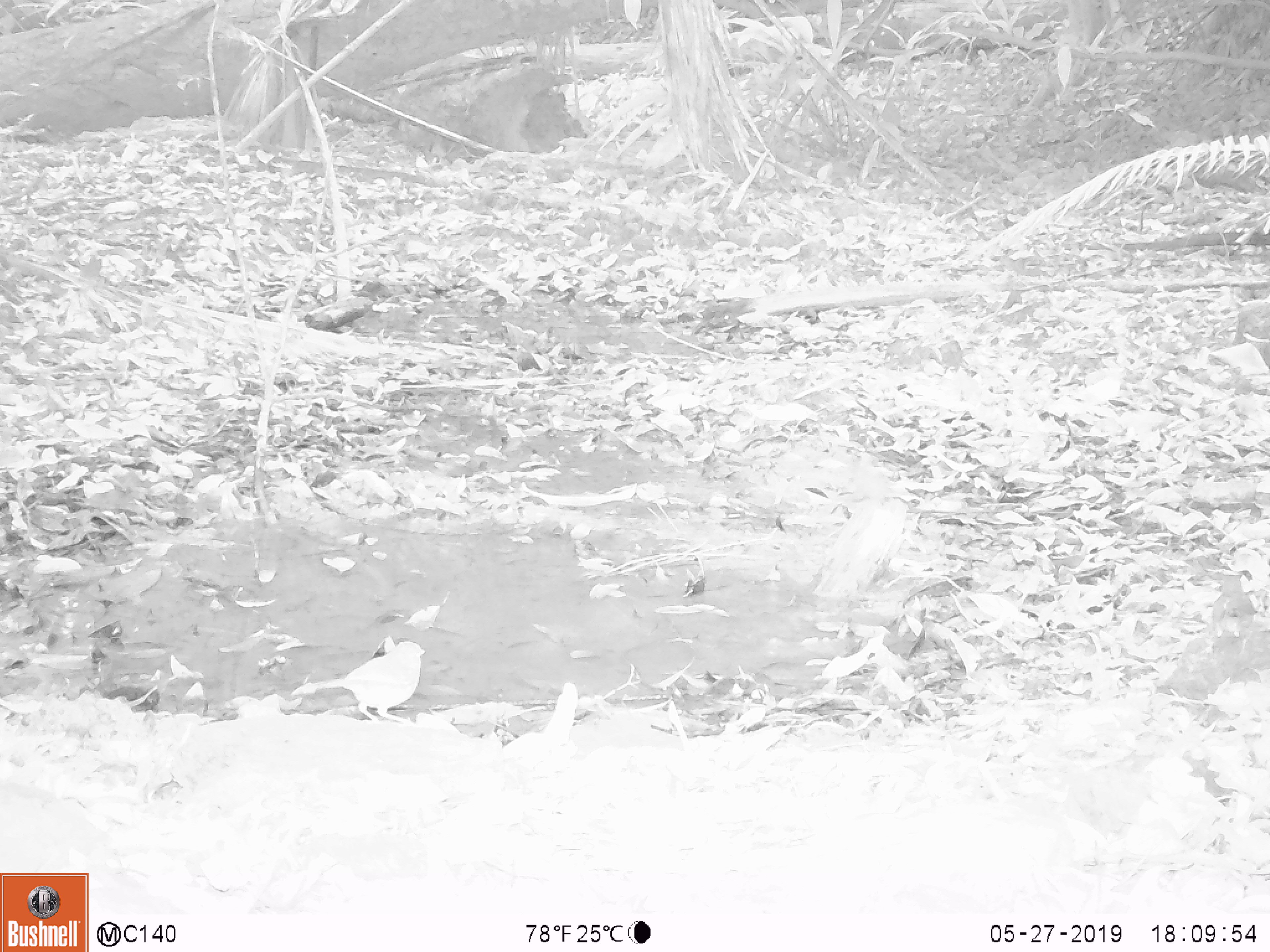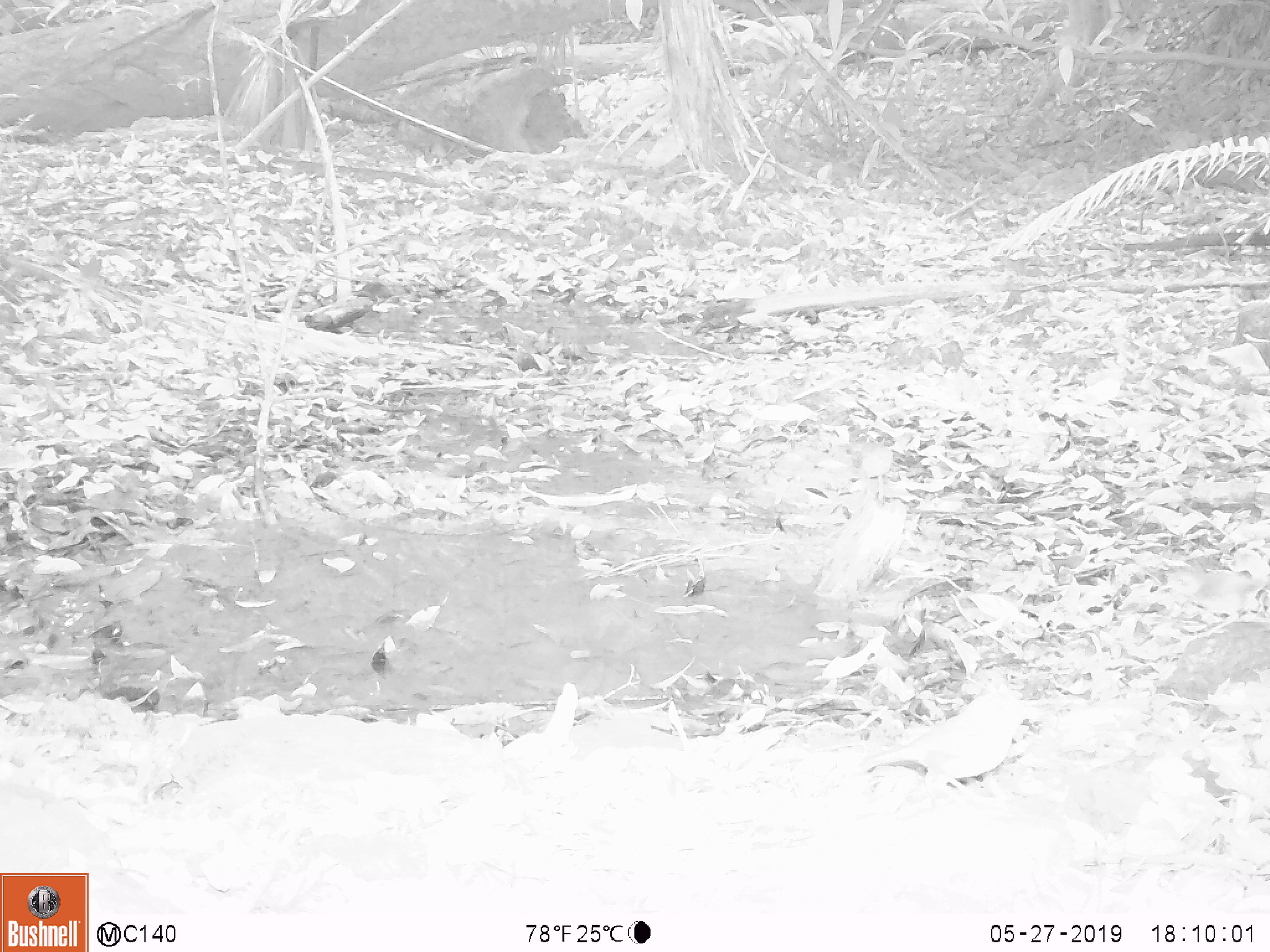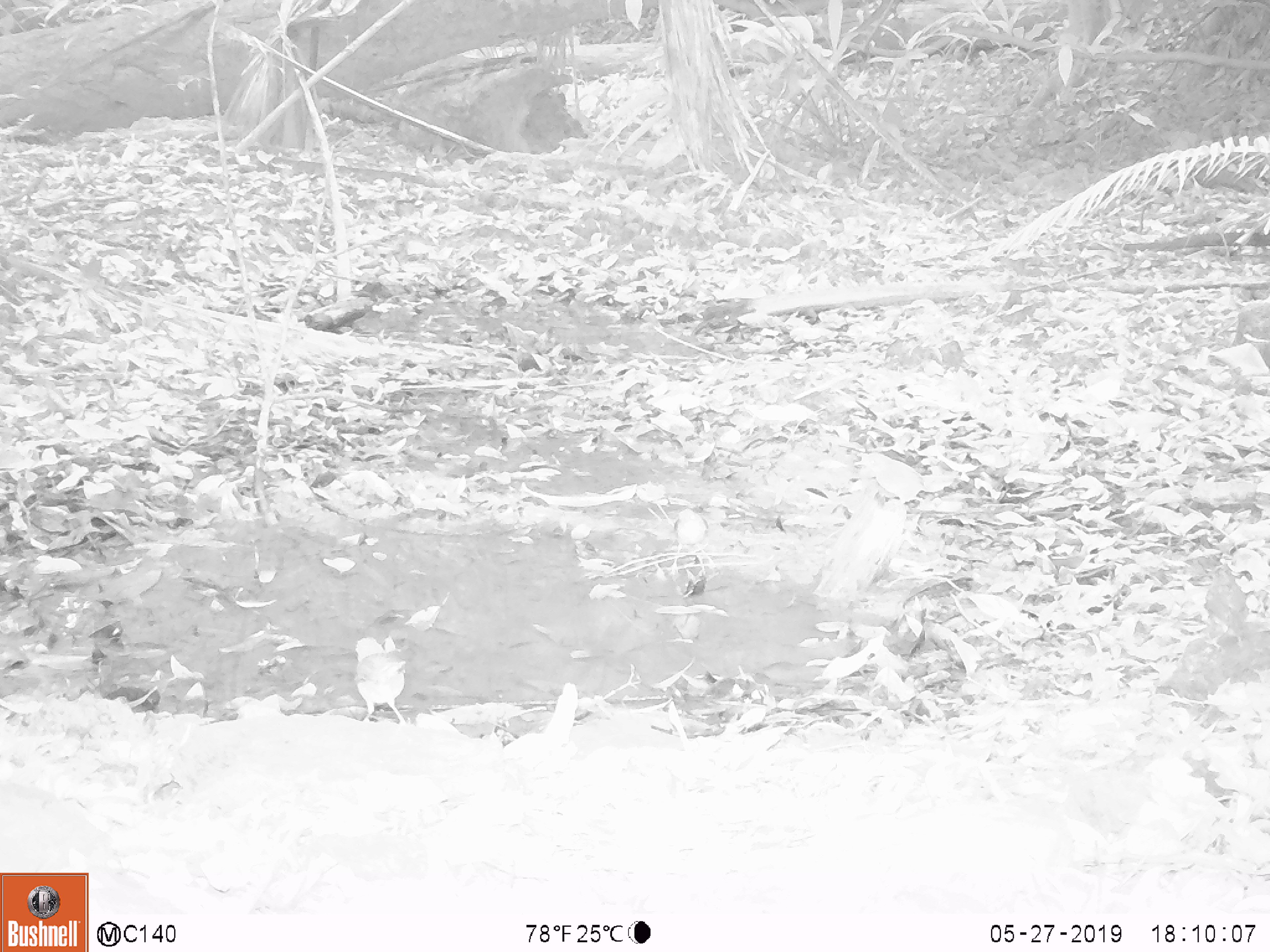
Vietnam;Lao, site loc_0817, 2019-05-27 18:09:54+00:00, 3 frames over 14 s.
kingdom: Animalia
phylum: Chordata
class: Aves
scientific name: Aves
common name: bird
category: unidentified bird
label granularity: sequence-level